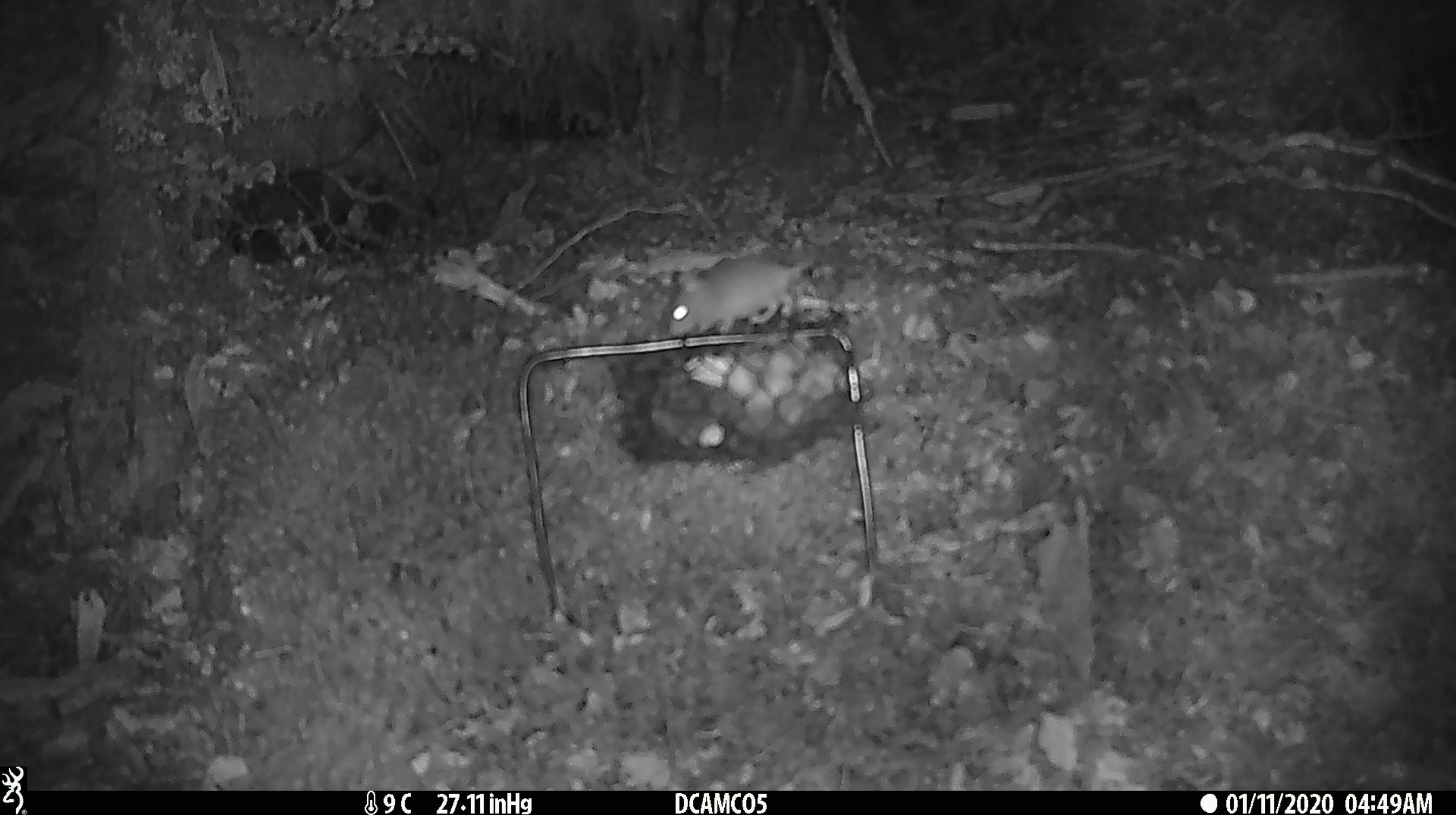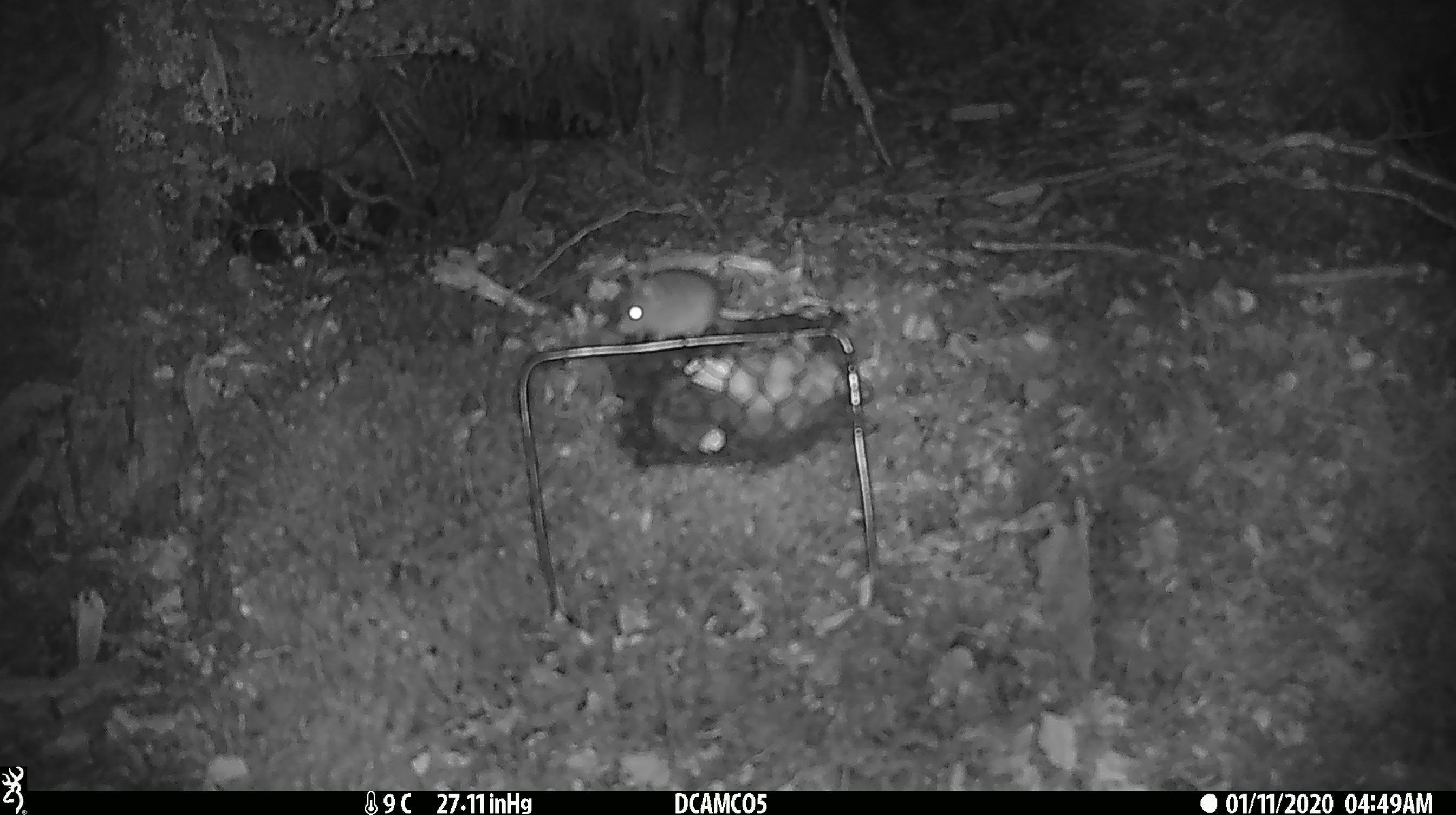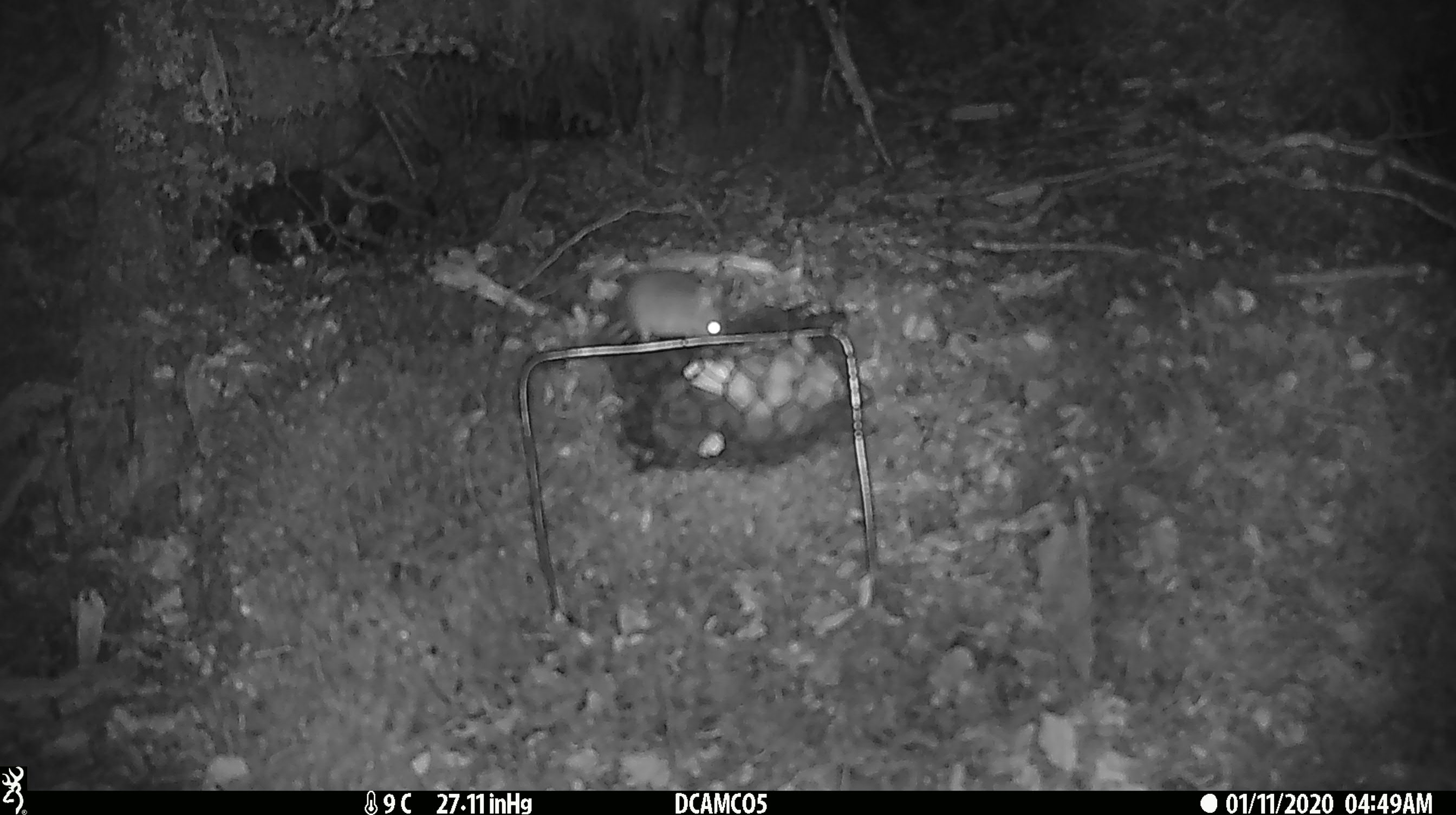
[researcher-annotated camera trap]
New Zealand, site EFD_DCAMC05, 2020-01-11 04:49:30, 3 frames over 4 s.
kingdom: Animalia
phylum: Chordata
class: Mammalia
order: Rodentia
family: Muridae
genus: Mus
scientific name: Mus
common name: mouse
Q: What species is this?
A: Mouse (Mus).